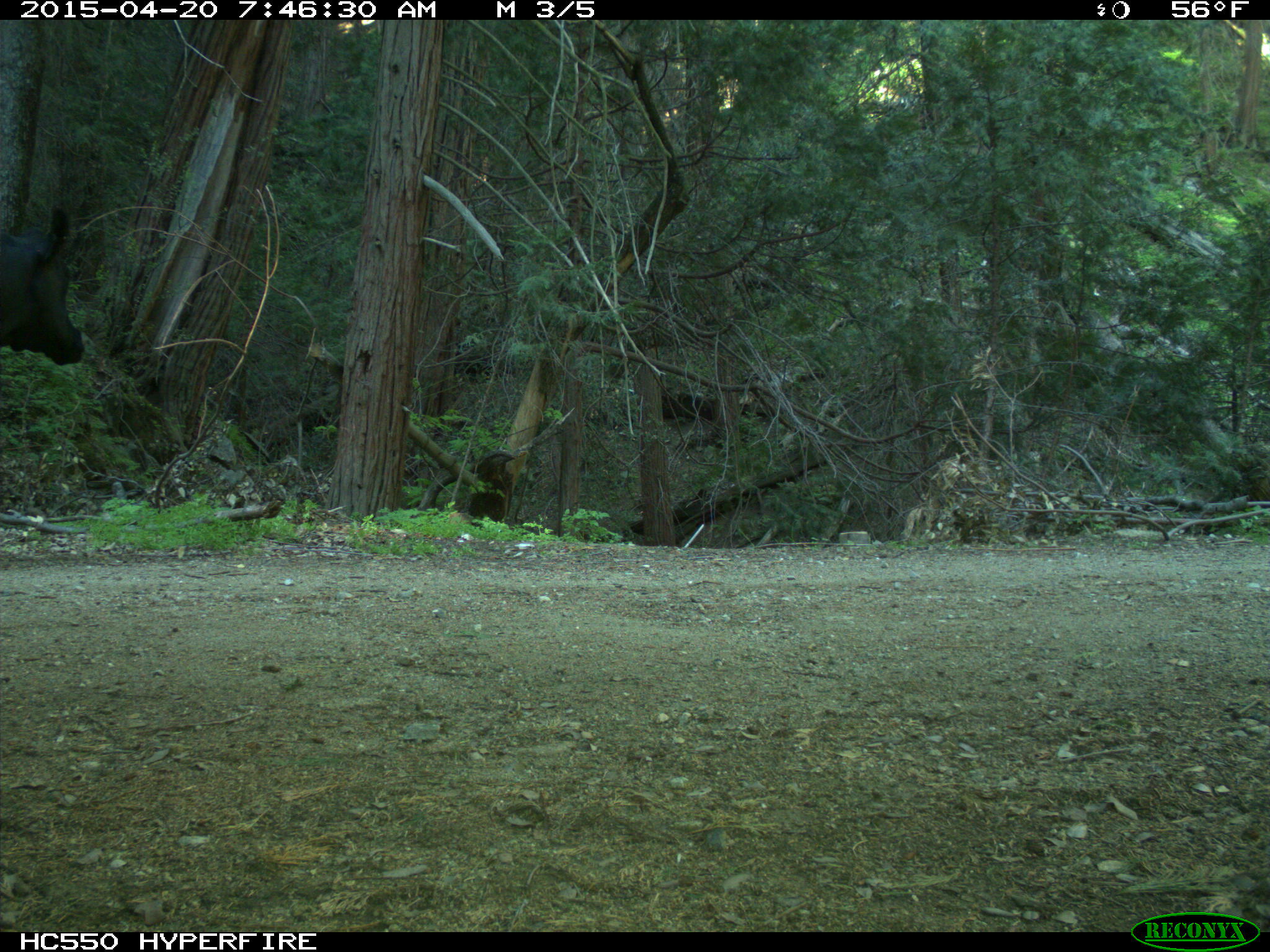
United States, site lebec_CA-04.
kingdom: Animalia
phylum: Chordata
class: Mammalia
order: Artiodactyla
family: Bovidae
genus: Bos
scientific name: Bos taurus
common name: domestic cow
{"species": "Bos taurus (domestic cow)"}